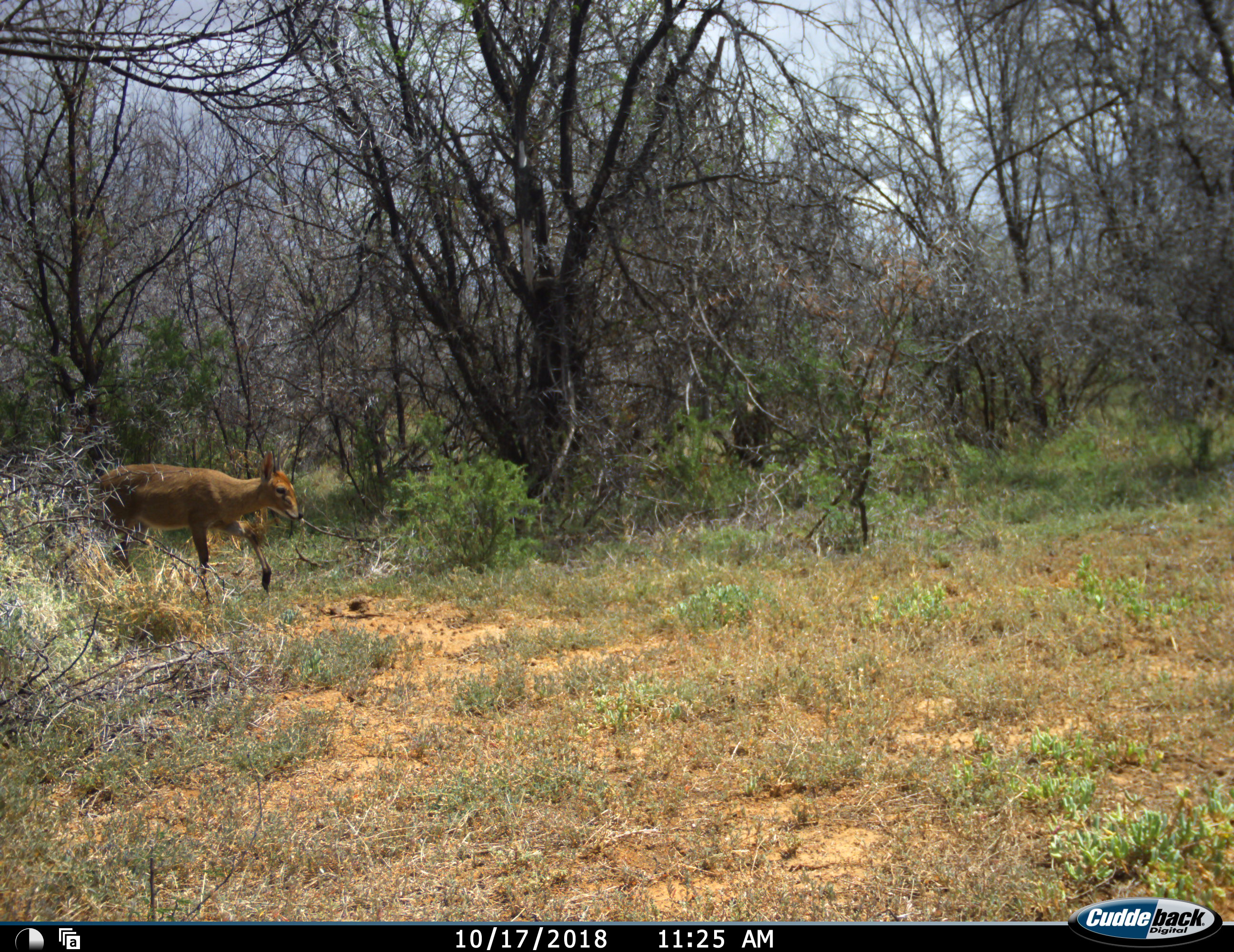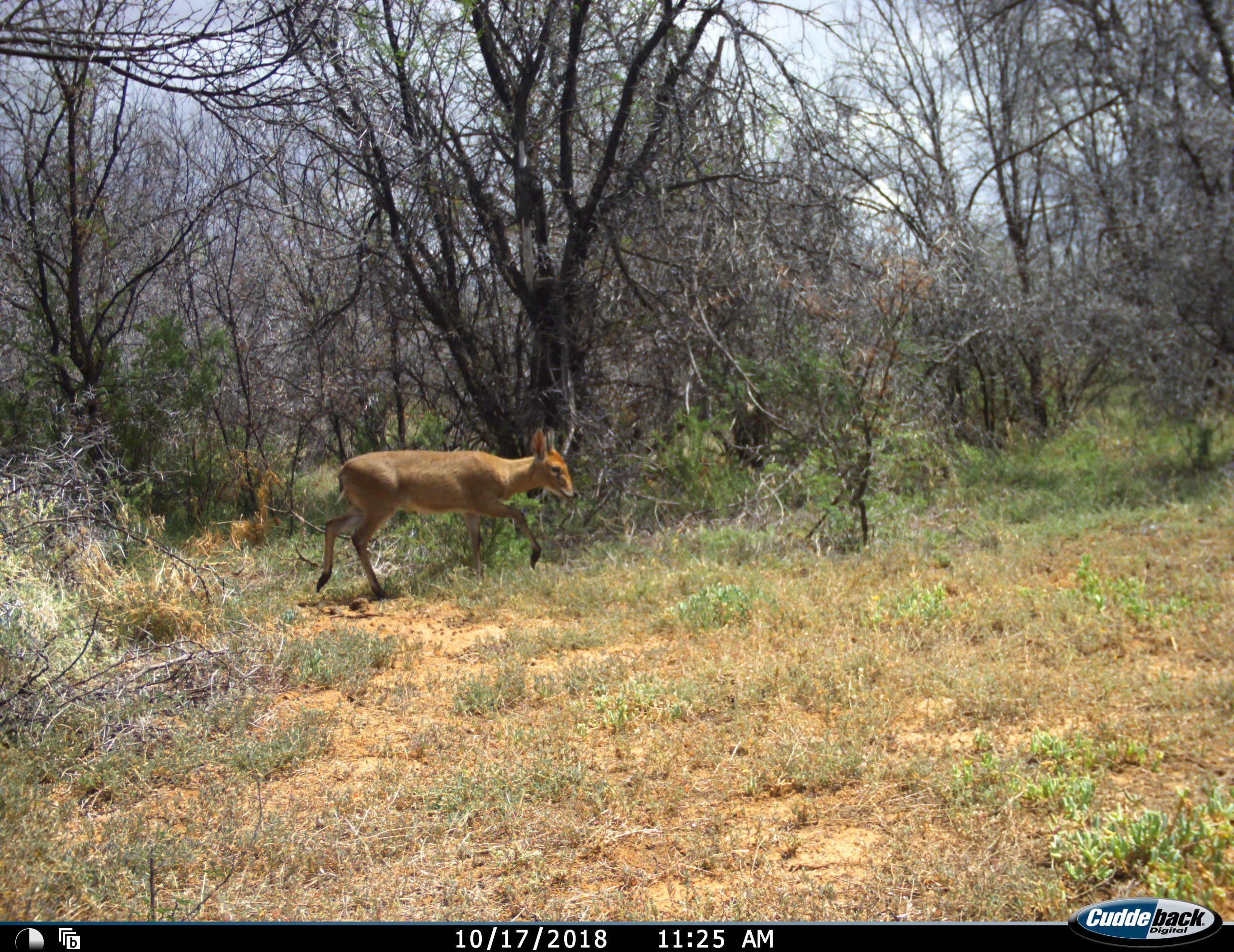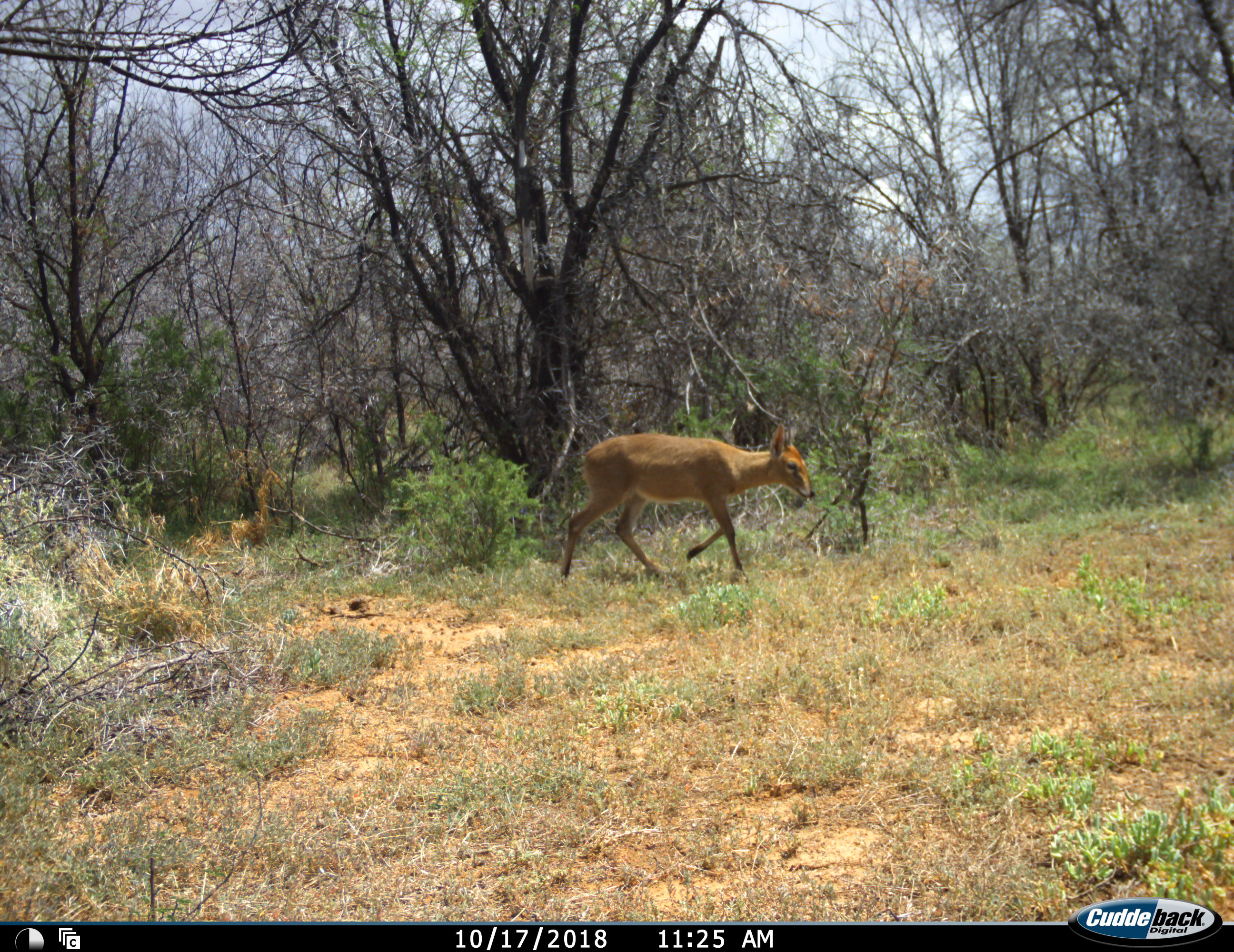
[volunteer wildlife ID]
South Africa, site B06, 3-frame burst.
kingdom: Animalia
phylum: Chordata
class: Mammalia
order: Artiodactyla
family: Bovidae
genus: Sylvicapra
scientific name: Sylvicapra grimmia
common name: common grey duiker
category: duikercommongrey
Duikercommongrey (common grey duiker) (Sylvicapra grimmia), count 1. Behavior (volunteer vote fractions): standing 0%, resting 0%, moving 100%, interacting 0%. Young present (vote fraction): 0%. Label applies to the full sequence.